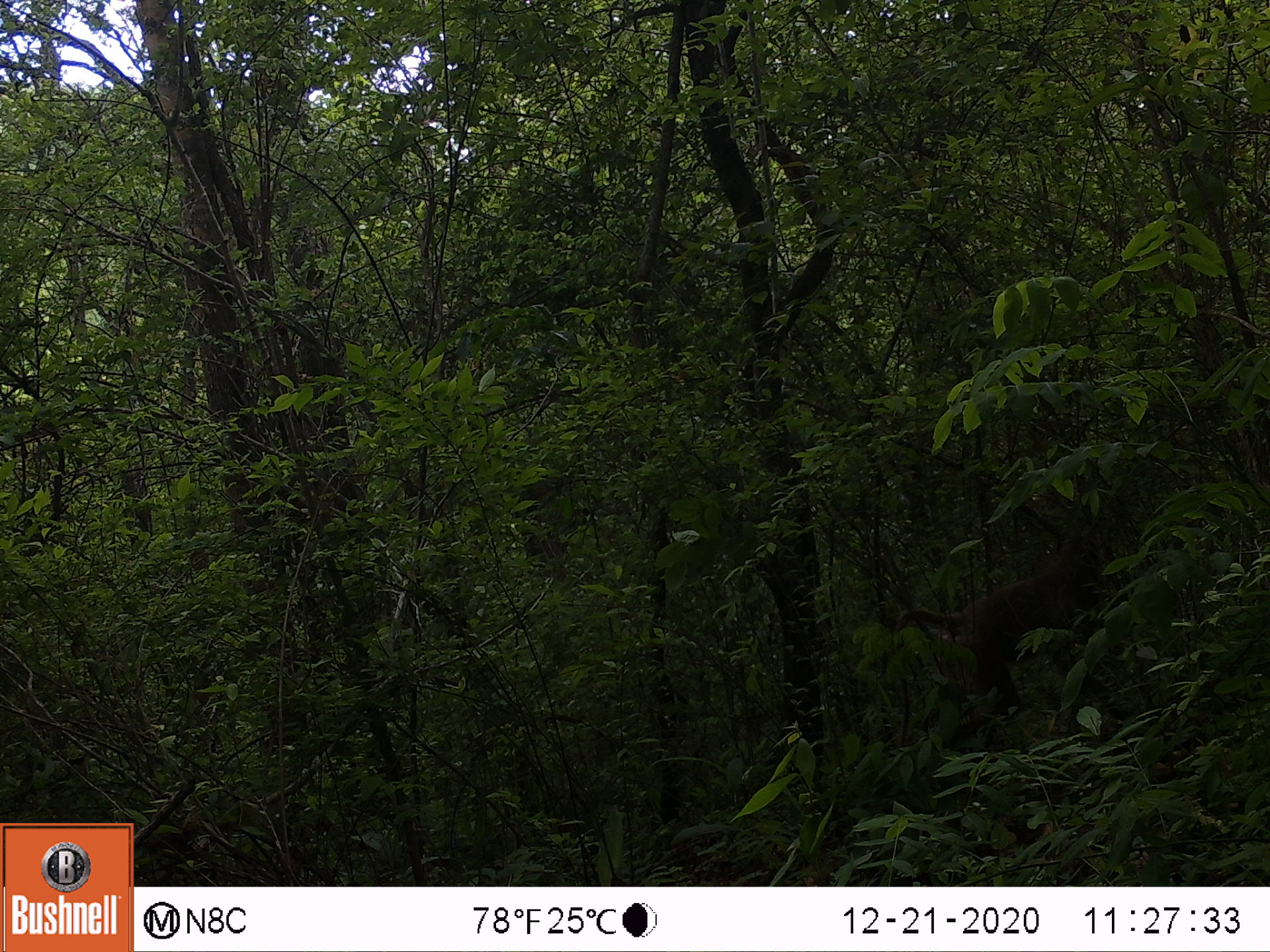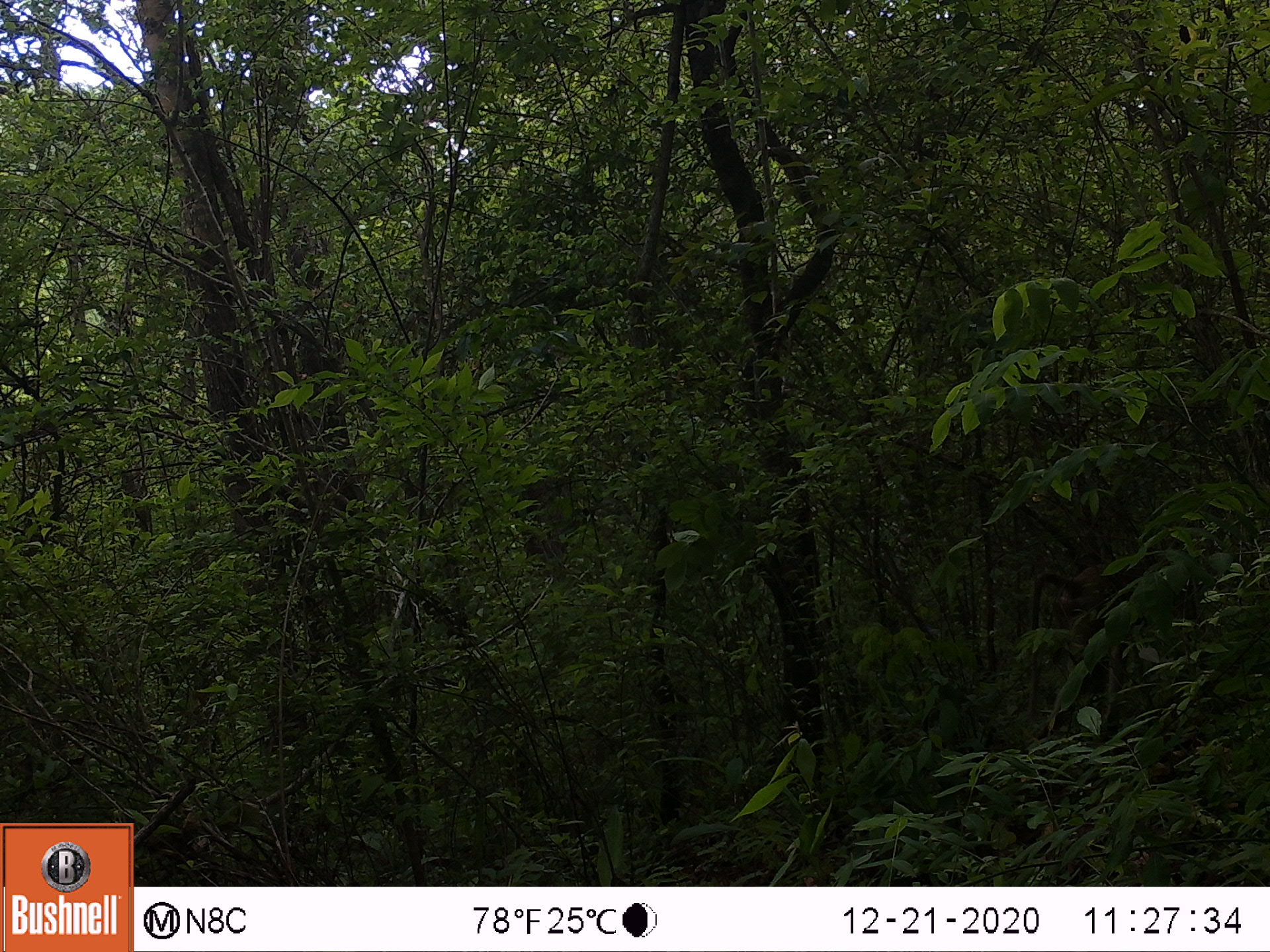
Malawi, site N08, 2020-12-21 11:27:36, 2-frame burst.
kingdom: Animalia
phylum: Chordata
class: Mammalia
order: Artiodactyla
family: Bovidae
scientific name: Antilopinae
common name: small antelope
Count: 1.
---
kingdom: Animalia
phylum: Chordata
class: Mammalia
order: Primates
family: Cercopithecidae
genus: Papio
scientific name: Papio cynocephalus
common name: yellow baboon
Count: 1.